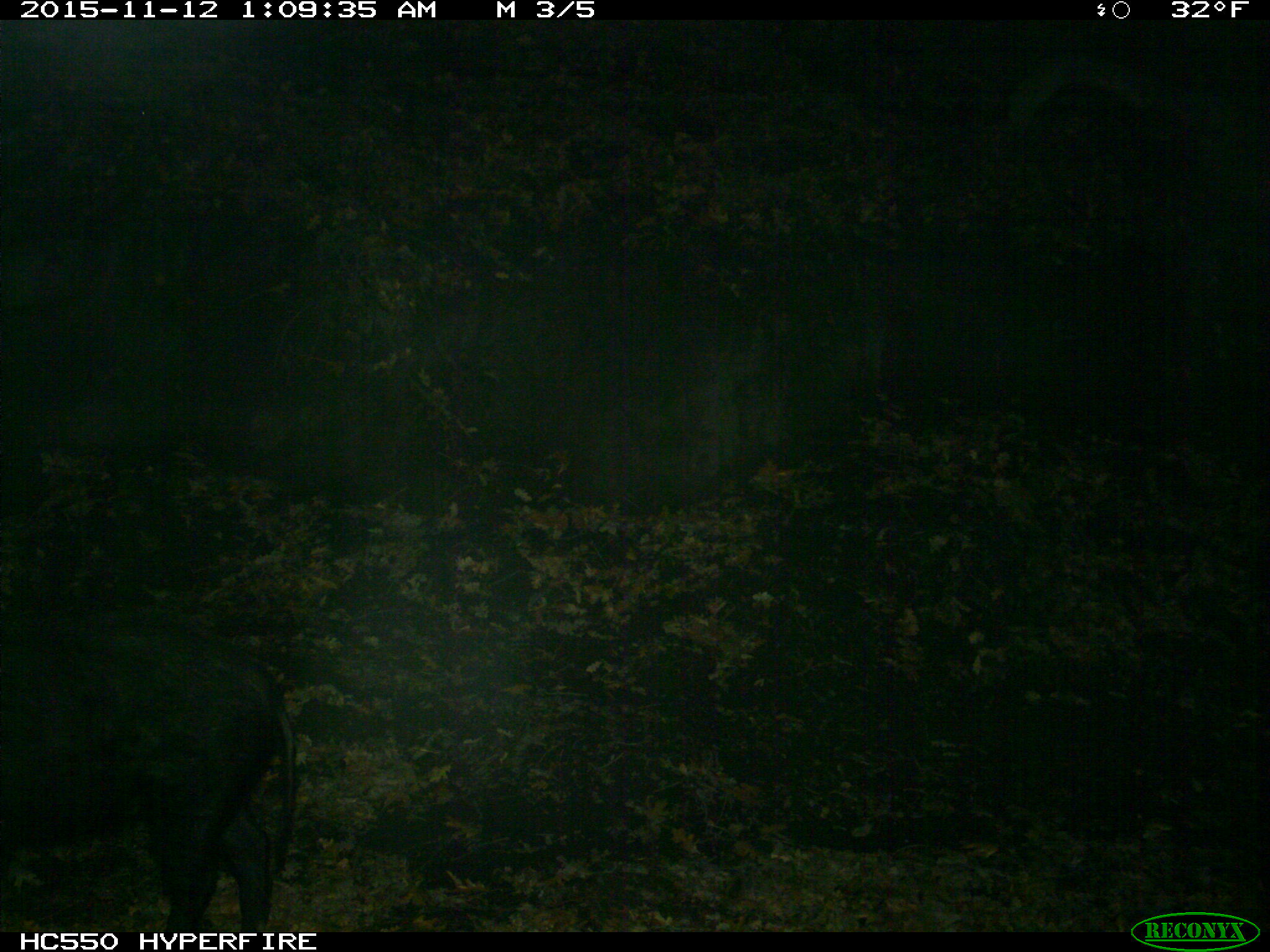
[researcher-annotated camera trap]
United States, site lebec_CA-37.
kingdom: Animalia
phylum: Chordata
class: Mammalia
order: Artiodactyla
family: Suidae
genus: Sus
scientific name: Sus scrofa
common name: wild boar